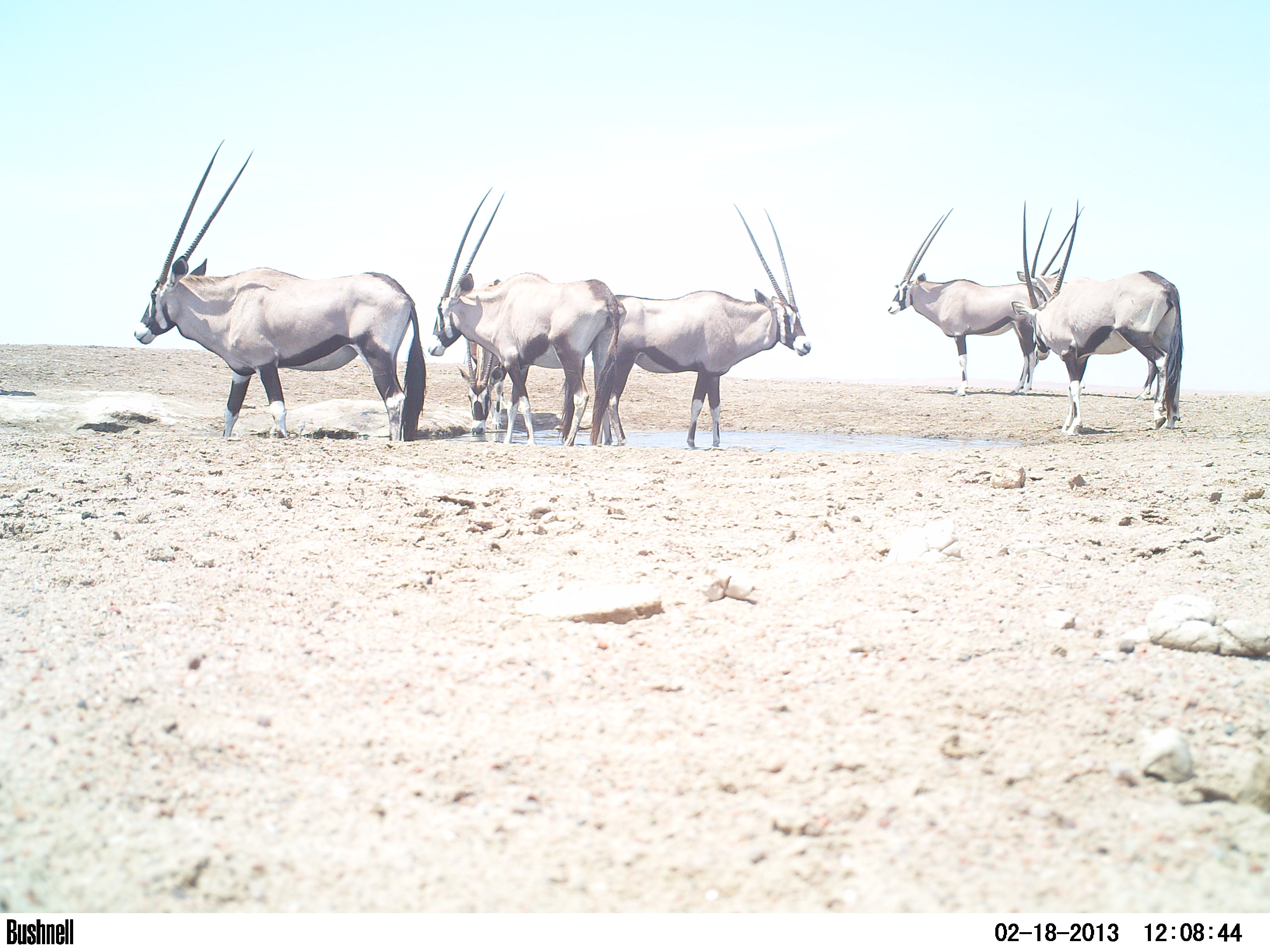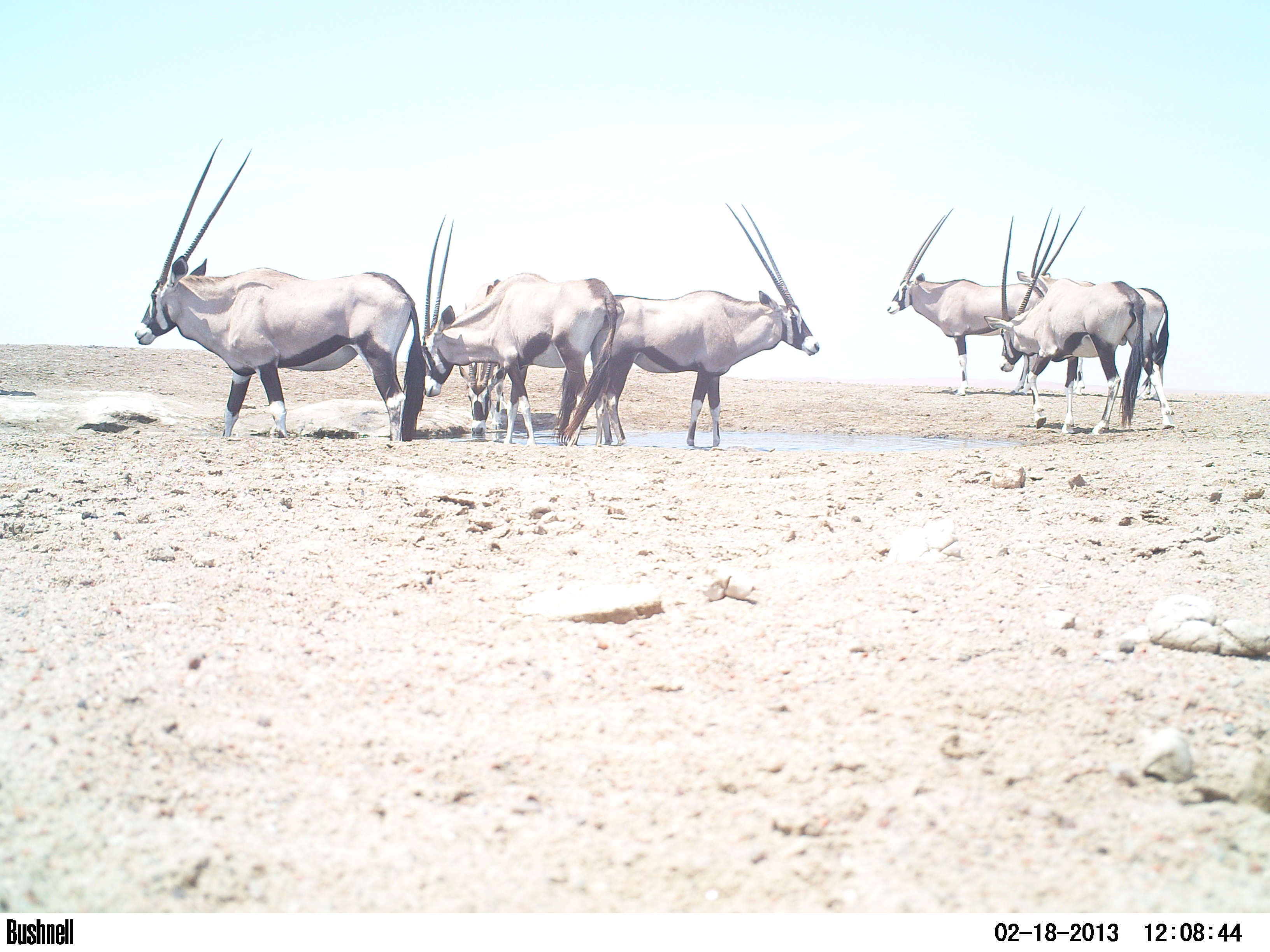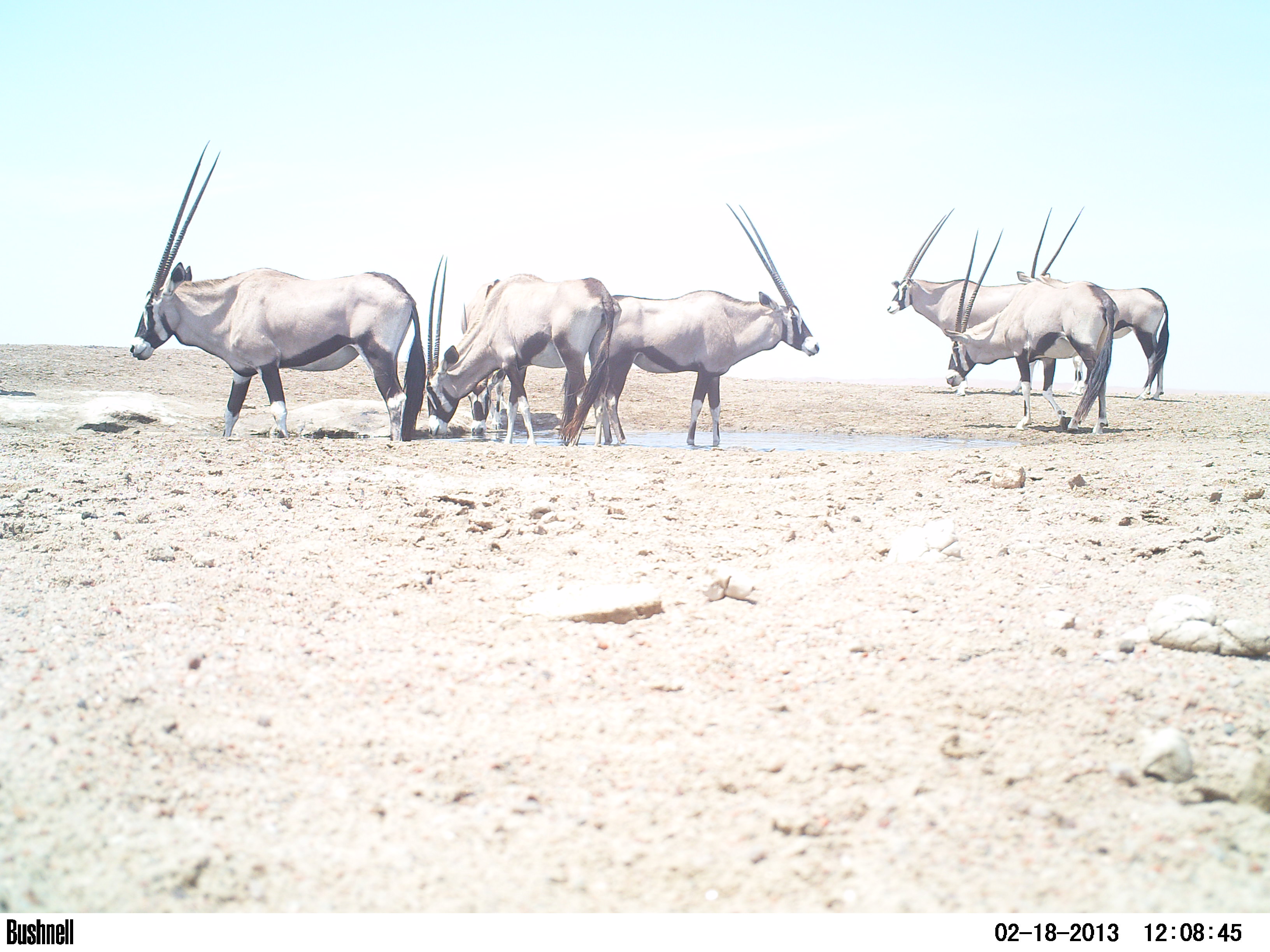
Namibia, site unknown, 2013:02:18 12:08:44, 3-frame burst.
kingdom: Animalia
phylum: Chordata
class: Mammalia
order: Artiodactyla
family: Bovidae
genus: Oryx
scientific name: Oryx gazella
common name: gemsbok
Oryx gazella (gemsbok).